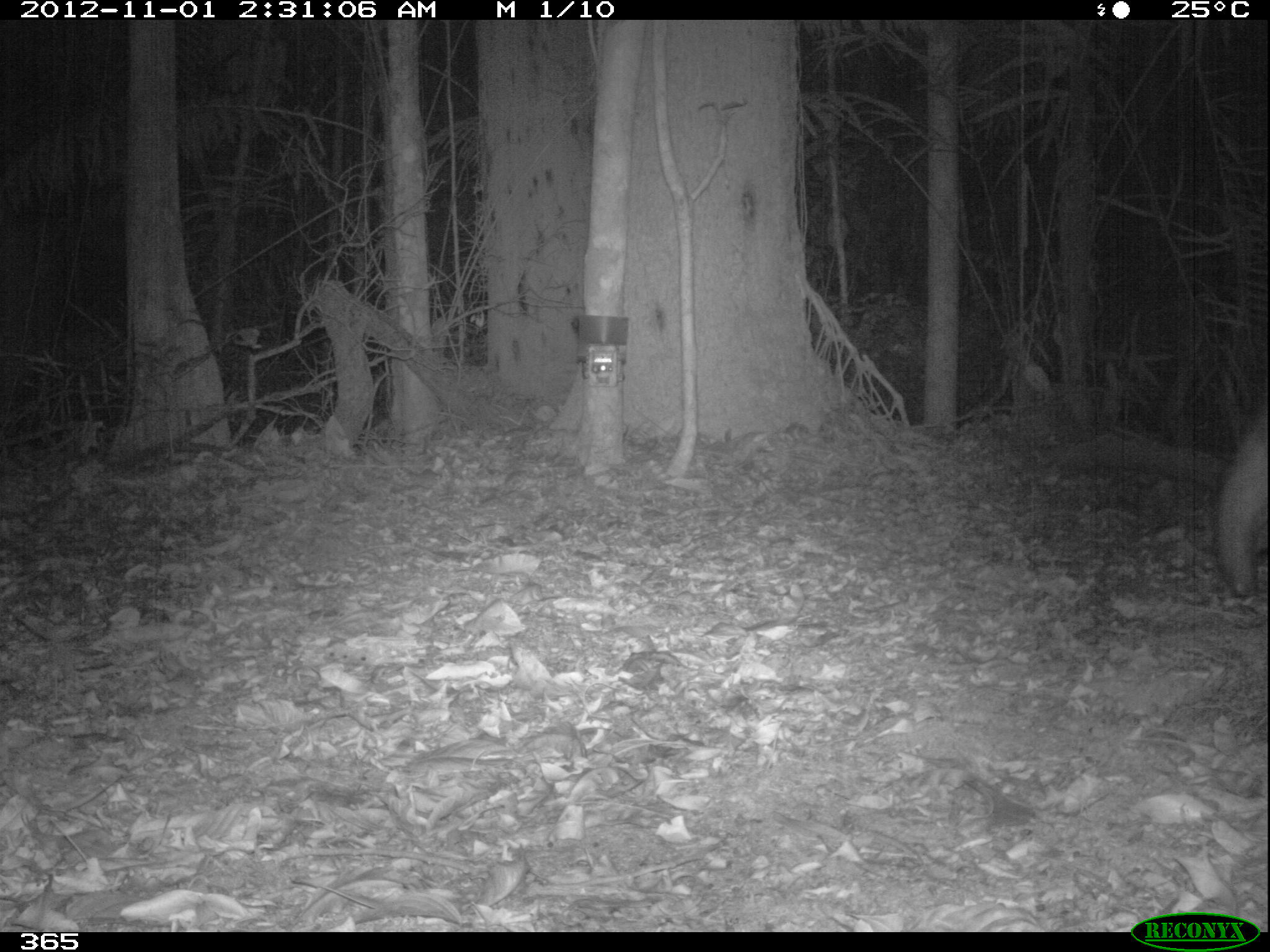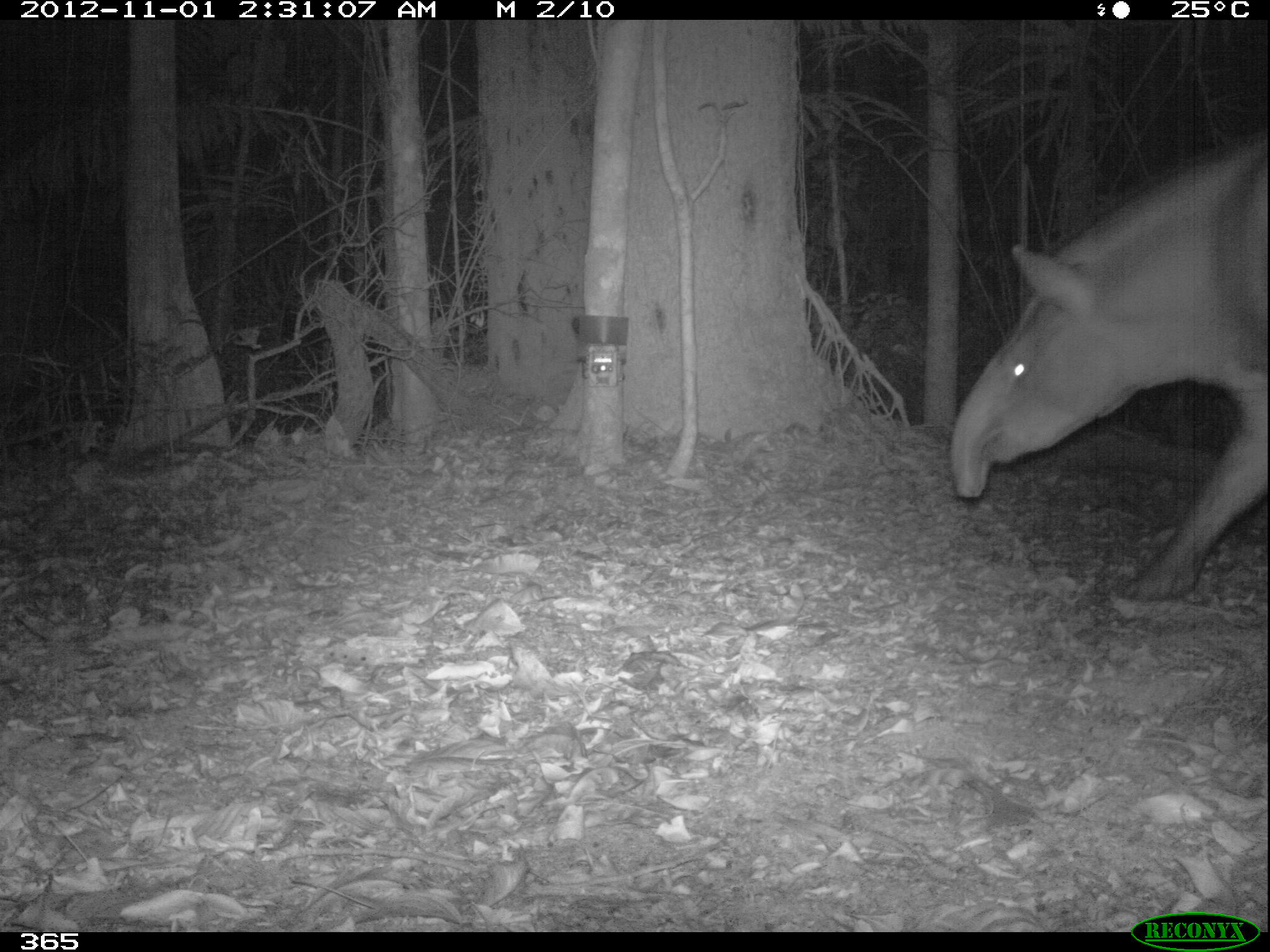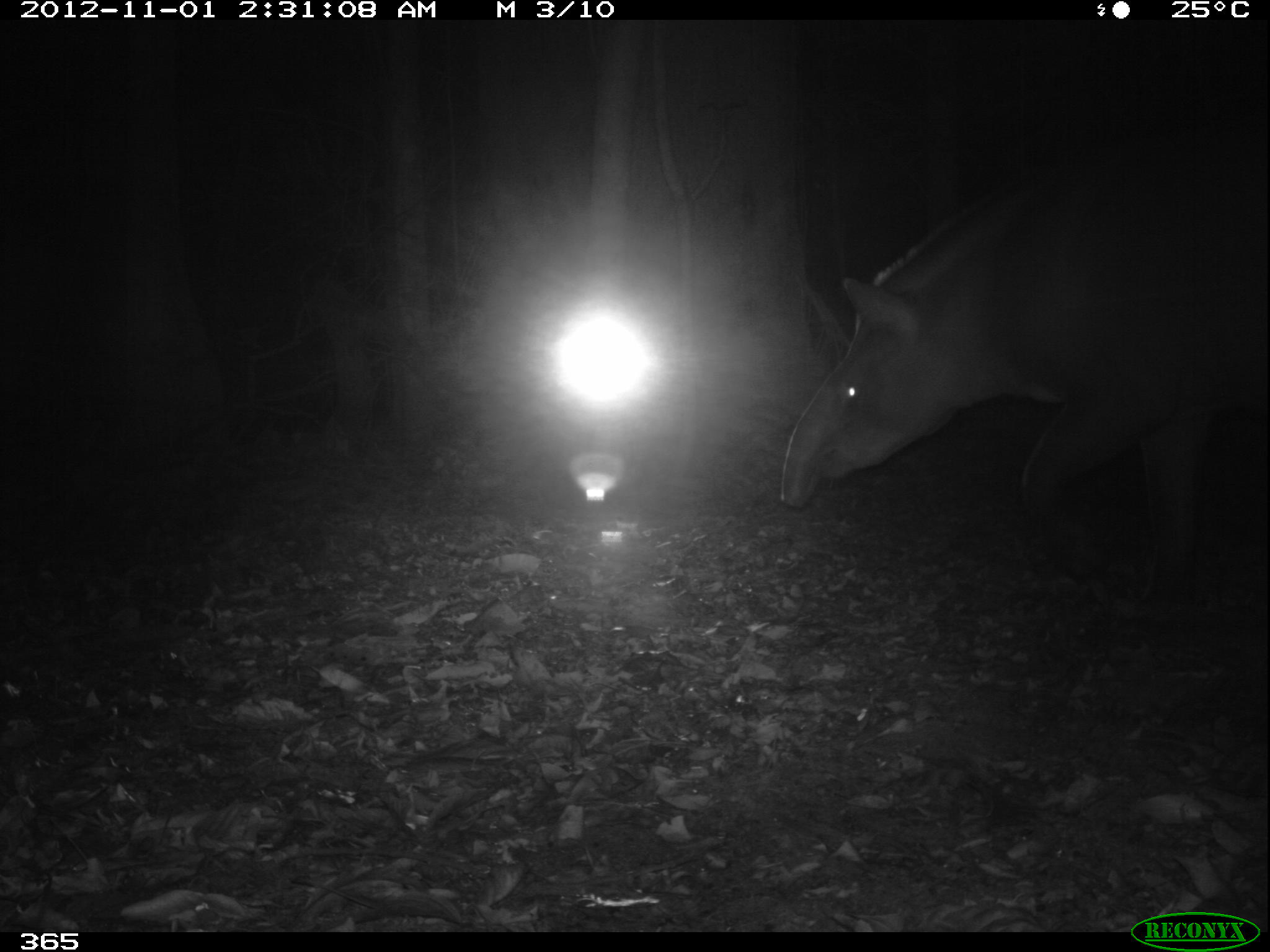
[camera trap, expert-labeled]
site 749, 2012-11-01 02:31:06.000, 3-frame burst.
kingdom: Animalia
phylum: Chordata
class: Mammalia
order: Perissodactyla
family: Tapiridae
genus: Tapirus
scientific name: Tapirus terrestris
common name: south american tapir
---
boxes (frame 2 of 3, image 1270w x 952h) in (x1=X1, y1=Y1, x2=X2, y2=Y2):
tapirus terrestris: (x1=947, y1=135, x2=1270, y2=602)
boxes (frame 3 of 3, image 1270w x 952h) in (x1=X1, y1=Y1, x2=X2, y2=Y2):
tapirus terrestris: (x1=779, y1=101, x2=1270, y2=607)